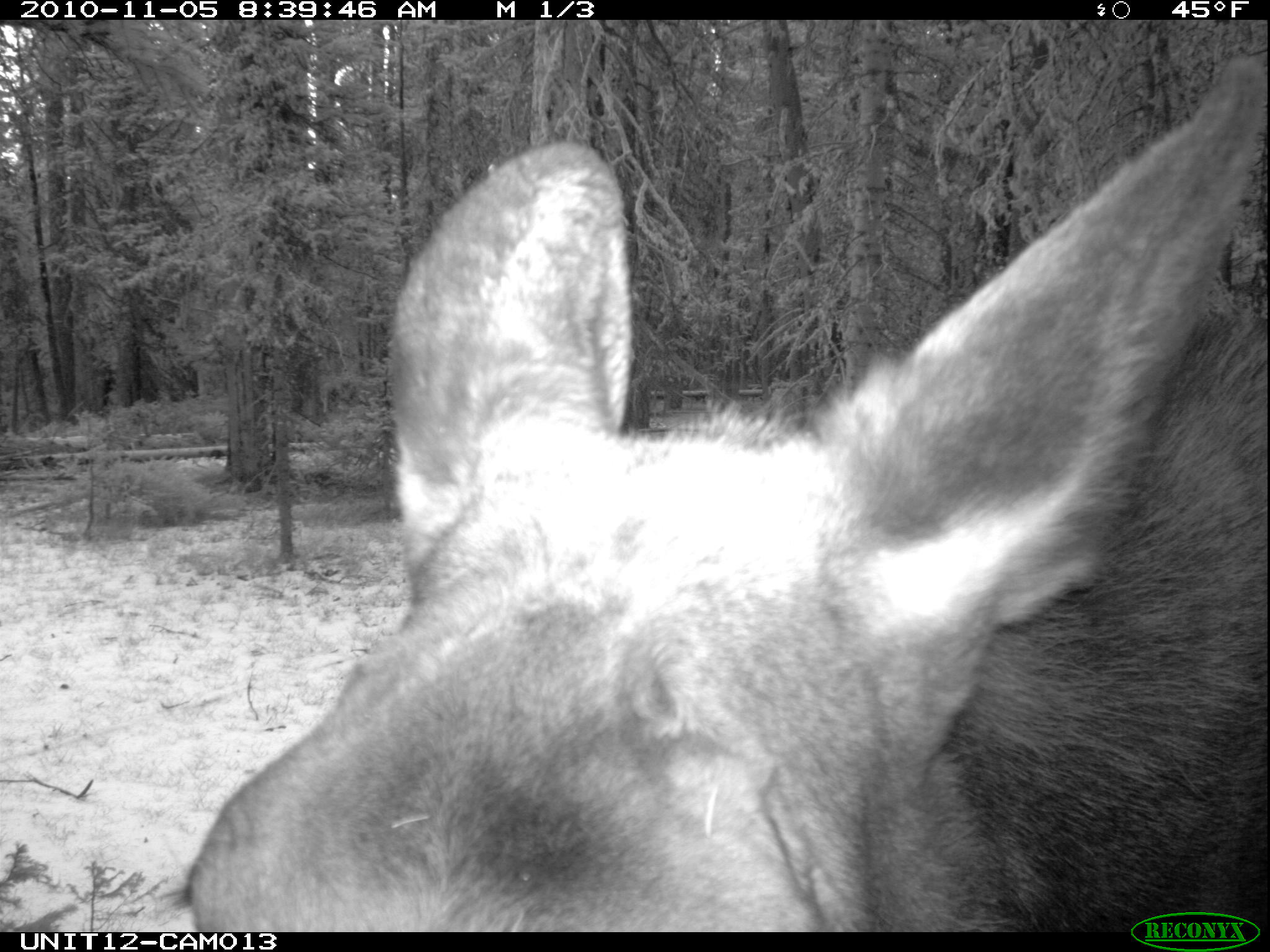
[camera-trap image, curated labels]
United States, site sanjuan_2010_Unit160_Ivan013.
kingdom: Animalia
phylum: Chordata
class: Mammalia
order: Artiodactyla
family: Cervidae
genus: Alces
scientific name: Alces alces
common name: moose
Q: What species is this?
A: Alces alces (moose).